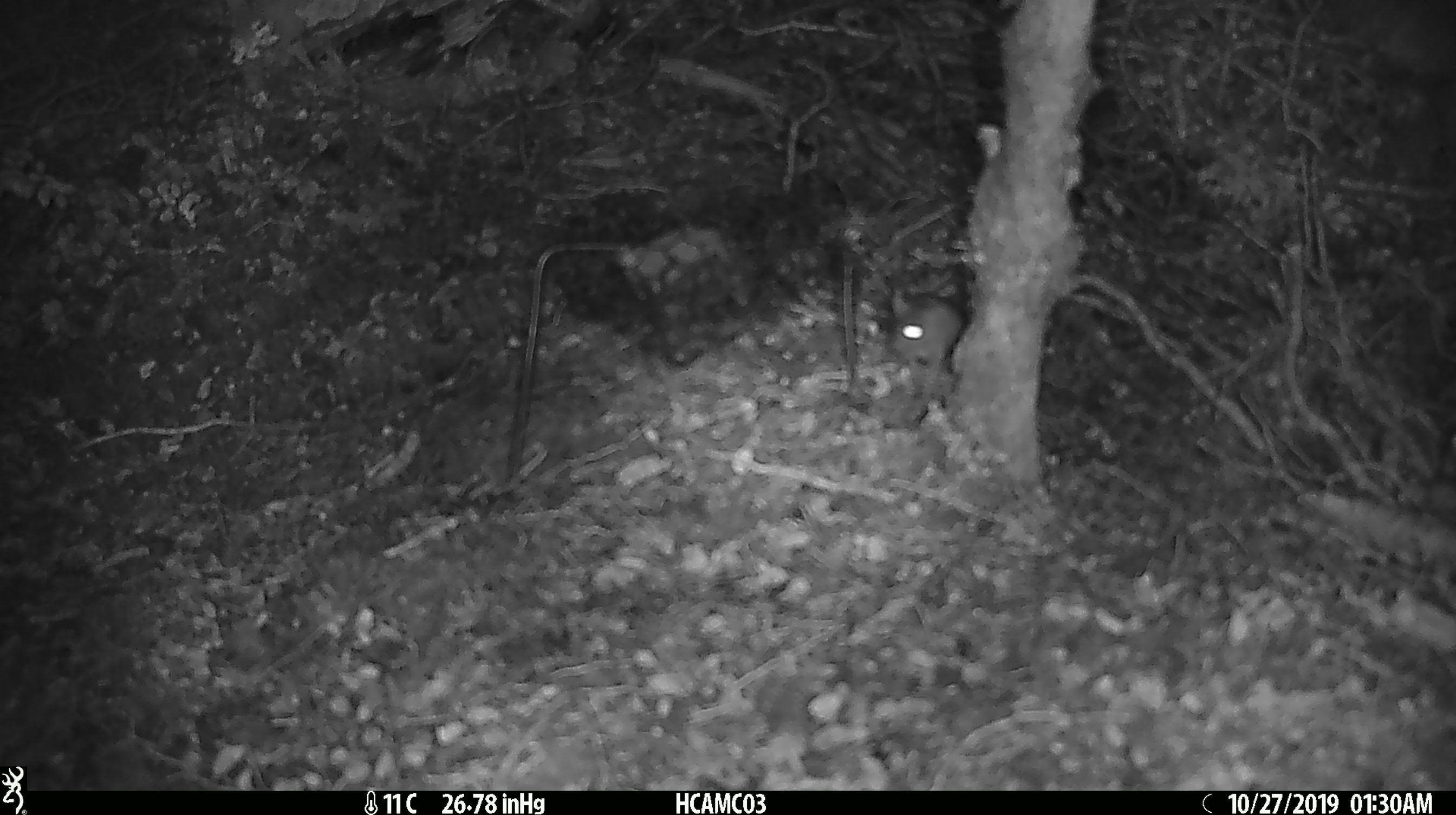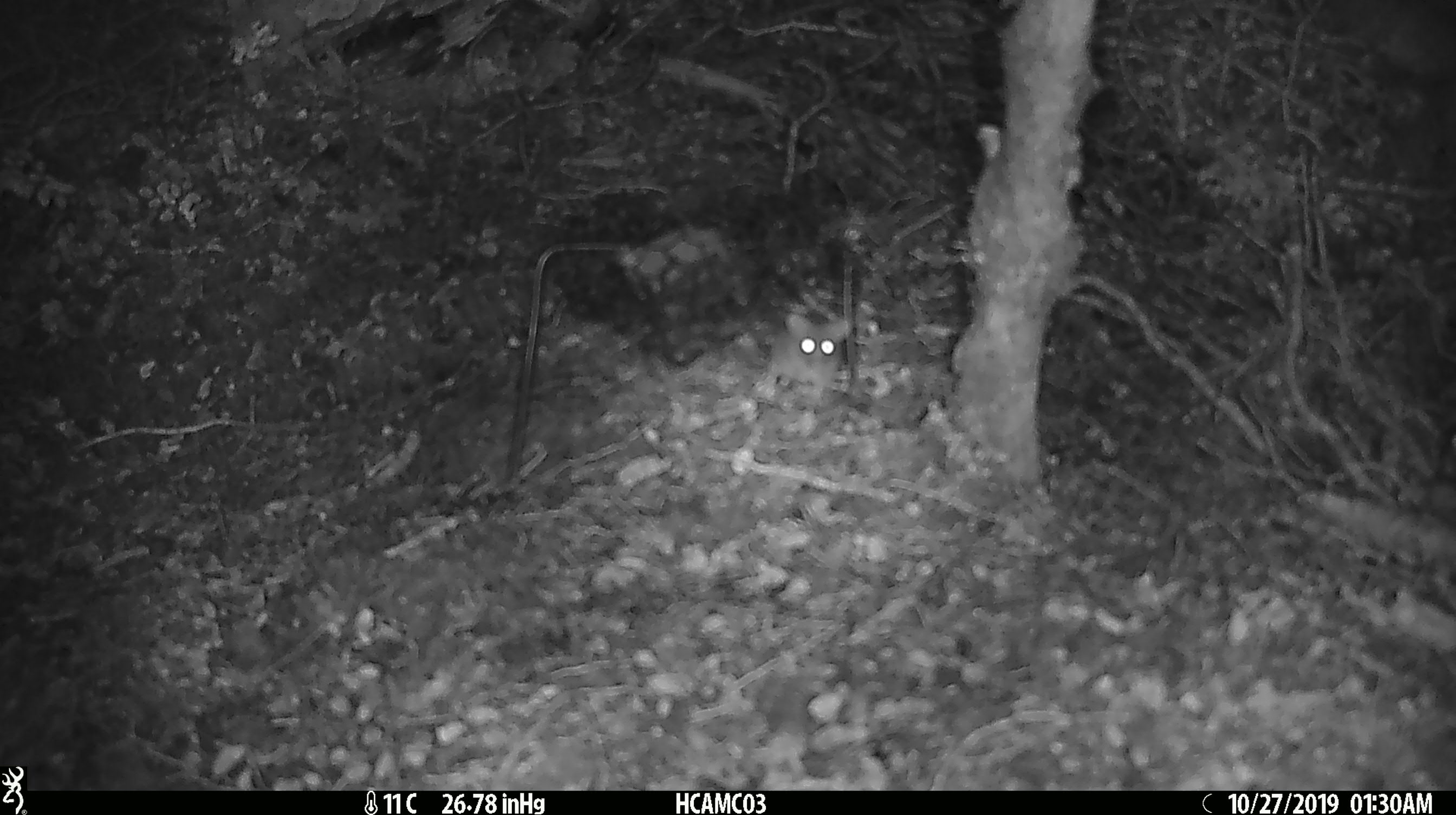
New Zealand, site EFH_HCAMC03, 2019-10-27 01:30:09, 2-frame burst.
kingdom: Animalia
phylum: Chordata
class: Mammalia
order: Rodentia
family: Muridae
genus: Mus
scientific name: Mus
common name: mouse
Mouse (Mus).